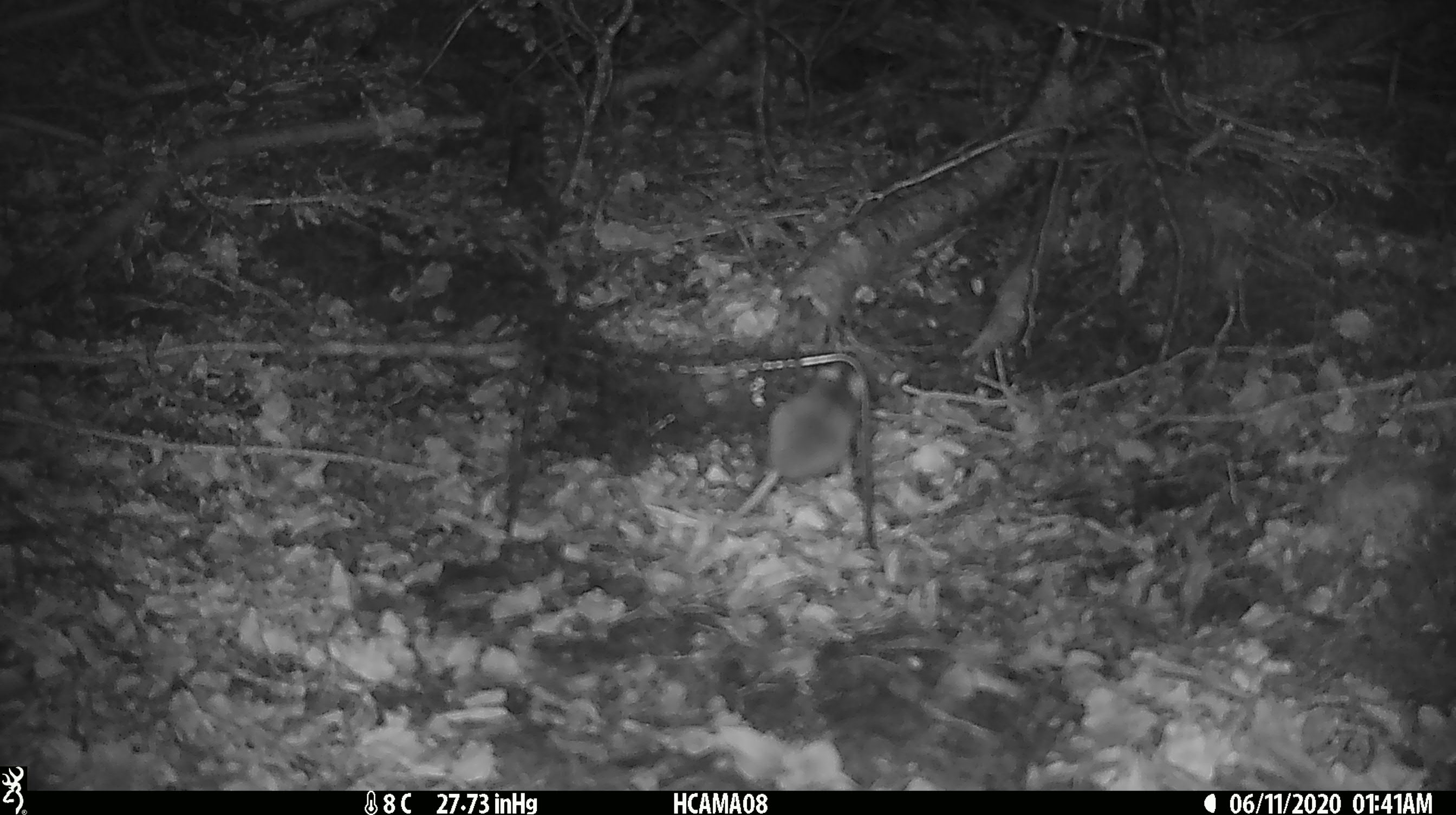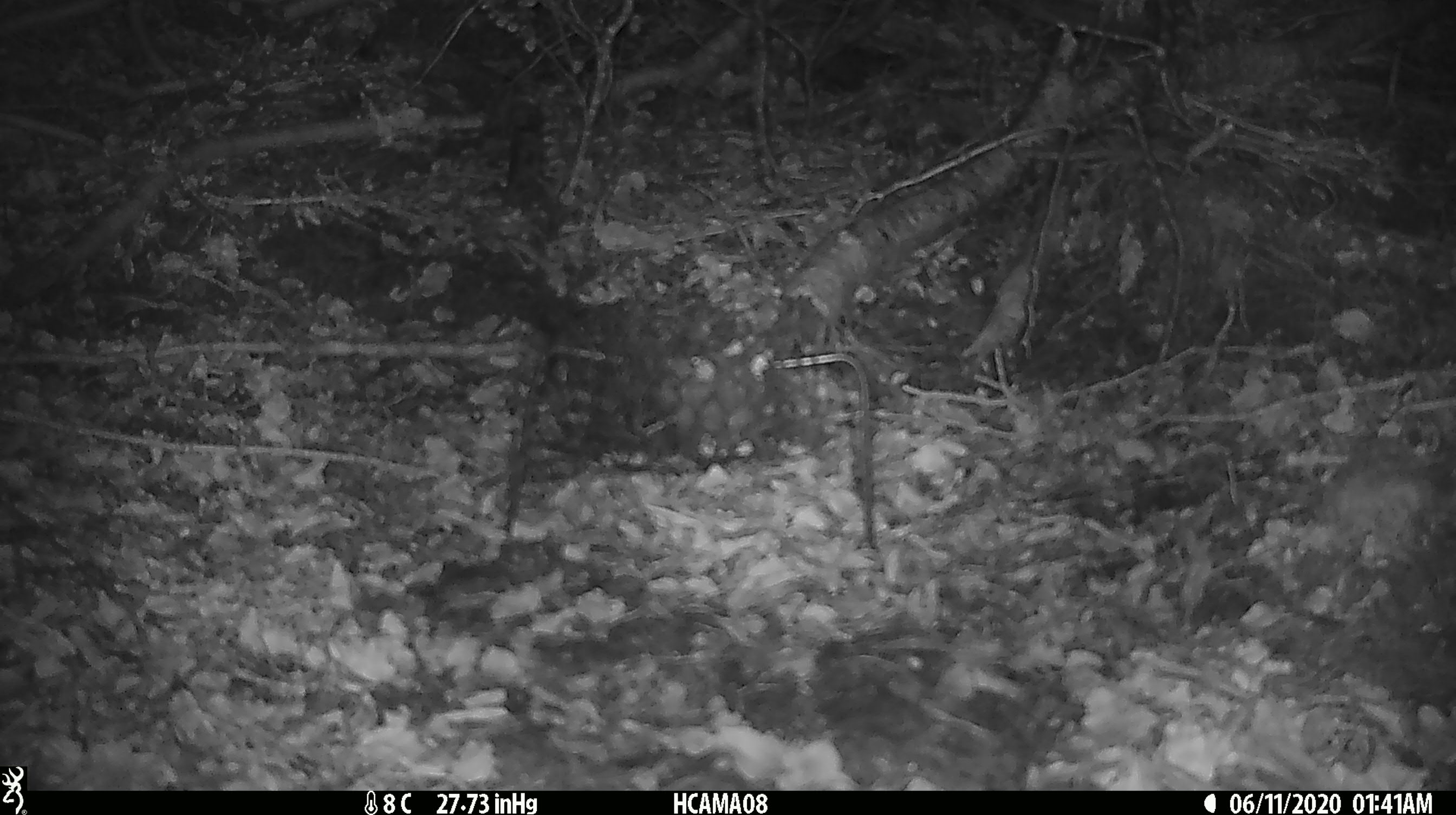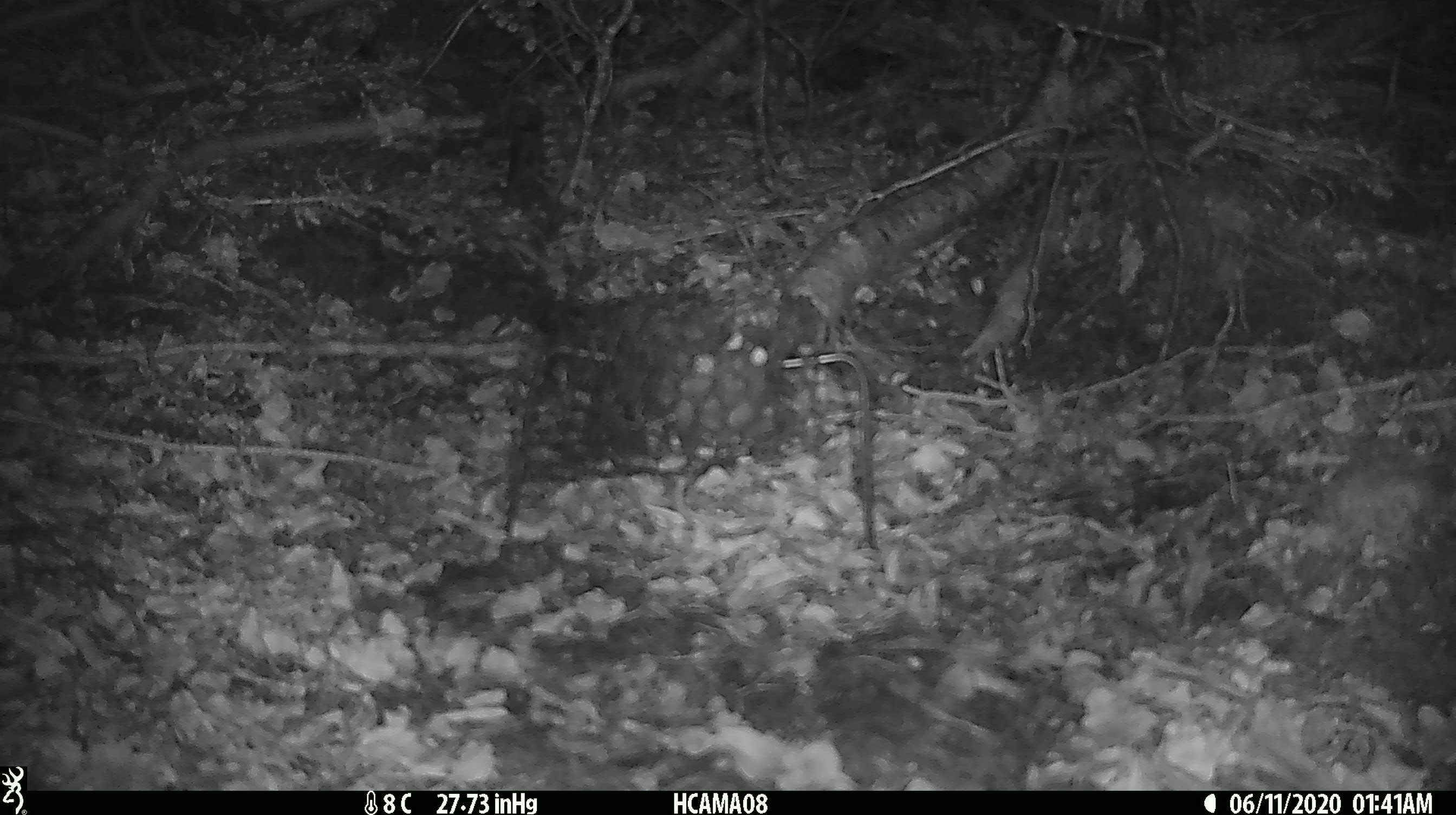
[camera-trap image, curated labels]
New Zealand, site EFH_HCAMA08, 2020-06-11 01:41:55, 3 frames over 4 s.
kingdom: Animalia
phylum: Chordata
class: Mammalia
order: Rodentia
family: Muridae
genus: Mus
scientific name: Mus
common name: mouse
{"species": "mouse (Mus)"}